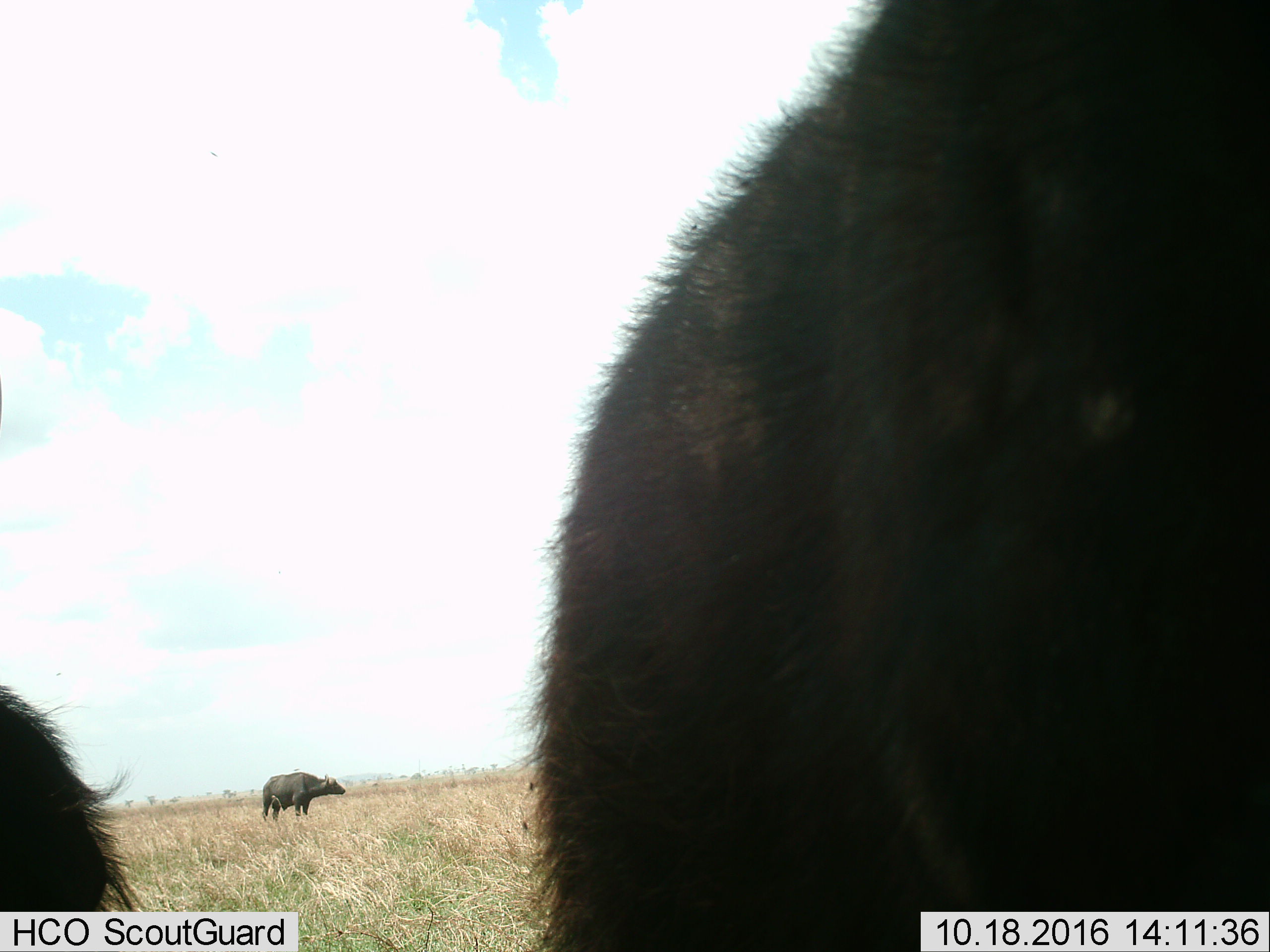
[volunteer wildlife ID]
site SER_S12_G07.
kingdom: Animalia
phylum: Chordata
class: Mammalia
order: Artiodactyla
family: Bovidae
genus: Syncerus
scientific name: Syncerus caffer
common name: african buffalo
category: buffalo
Buffalo (african buffalo) (Syncerus caffer), count 3. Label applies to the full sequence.